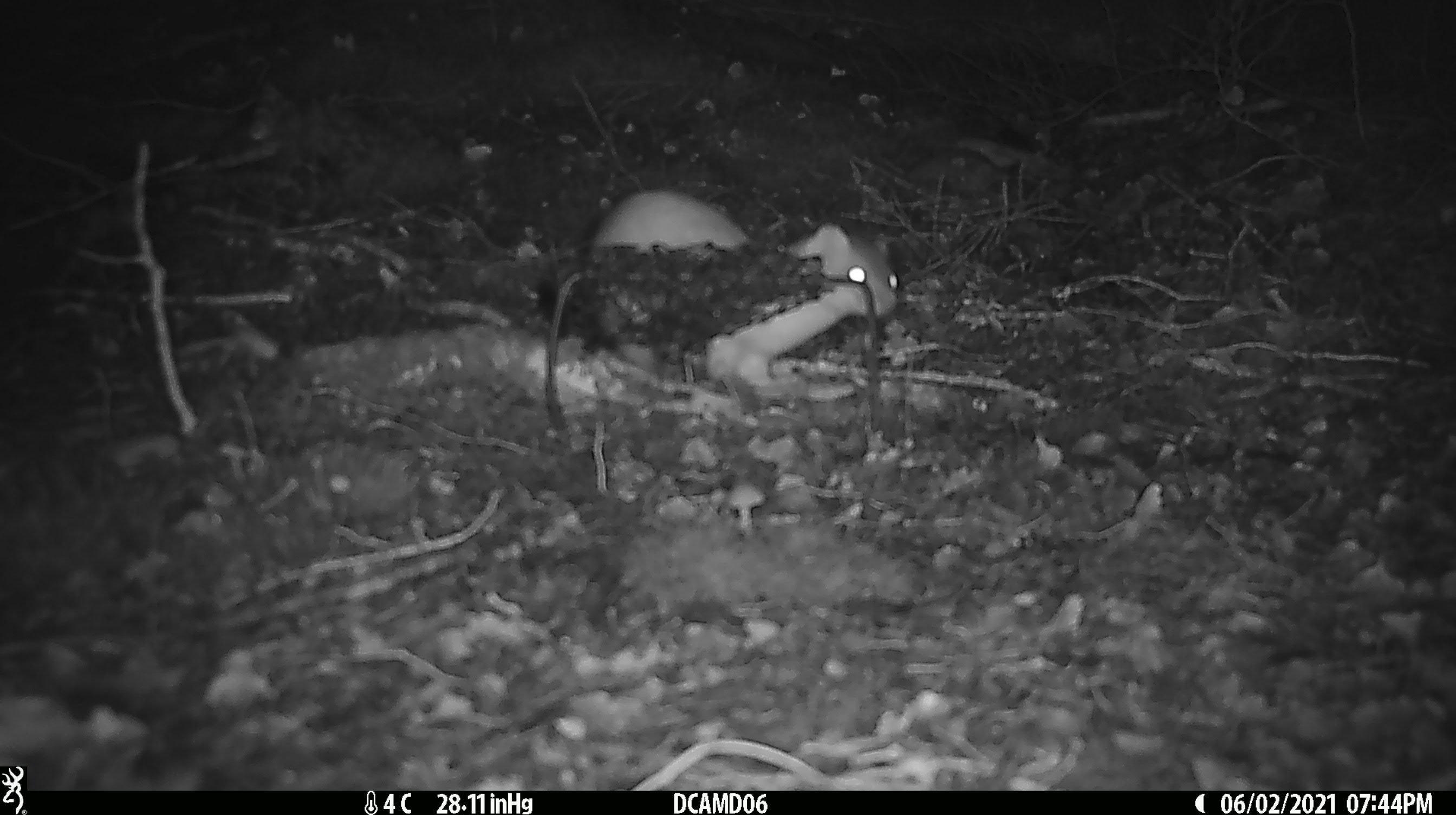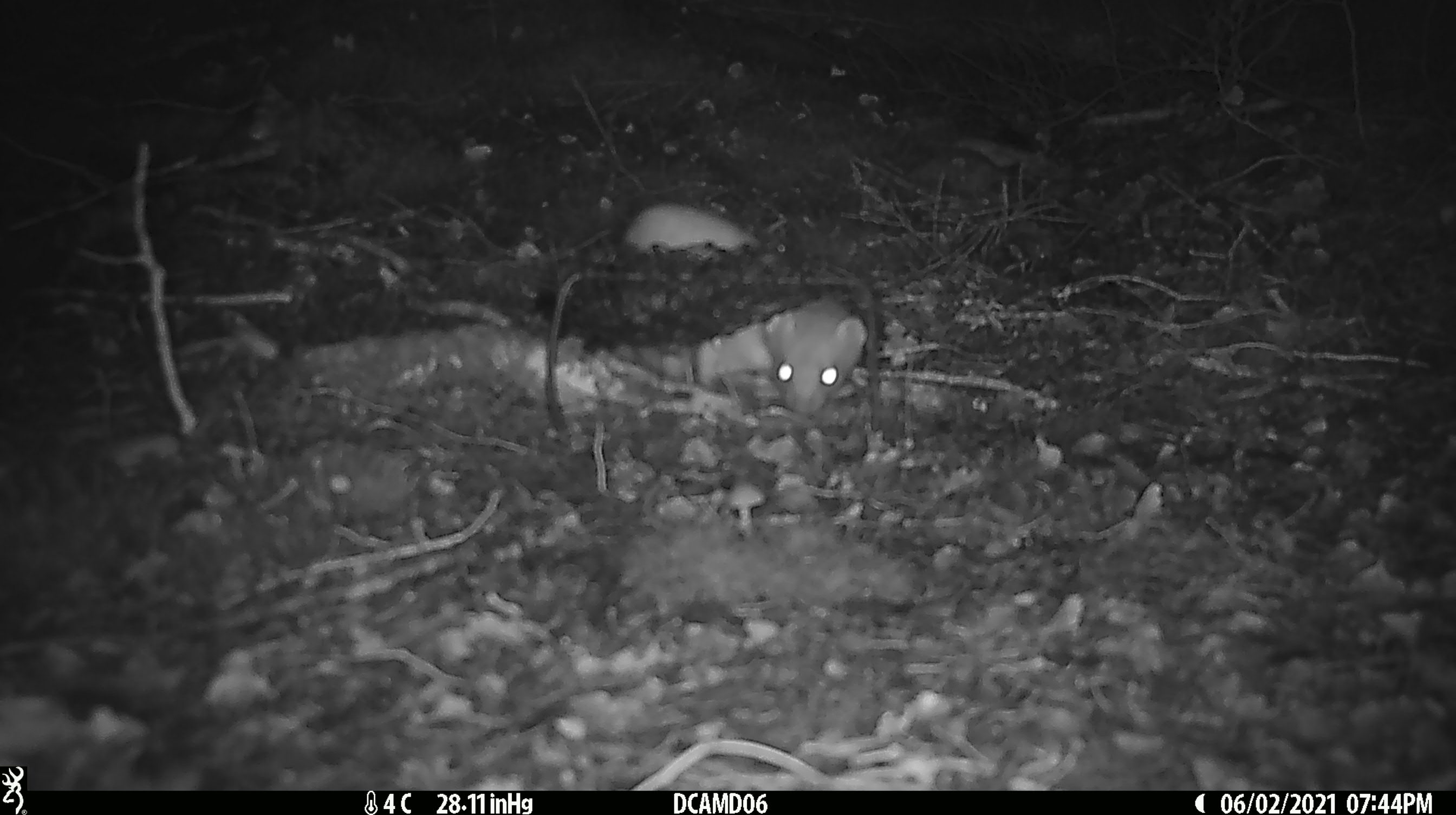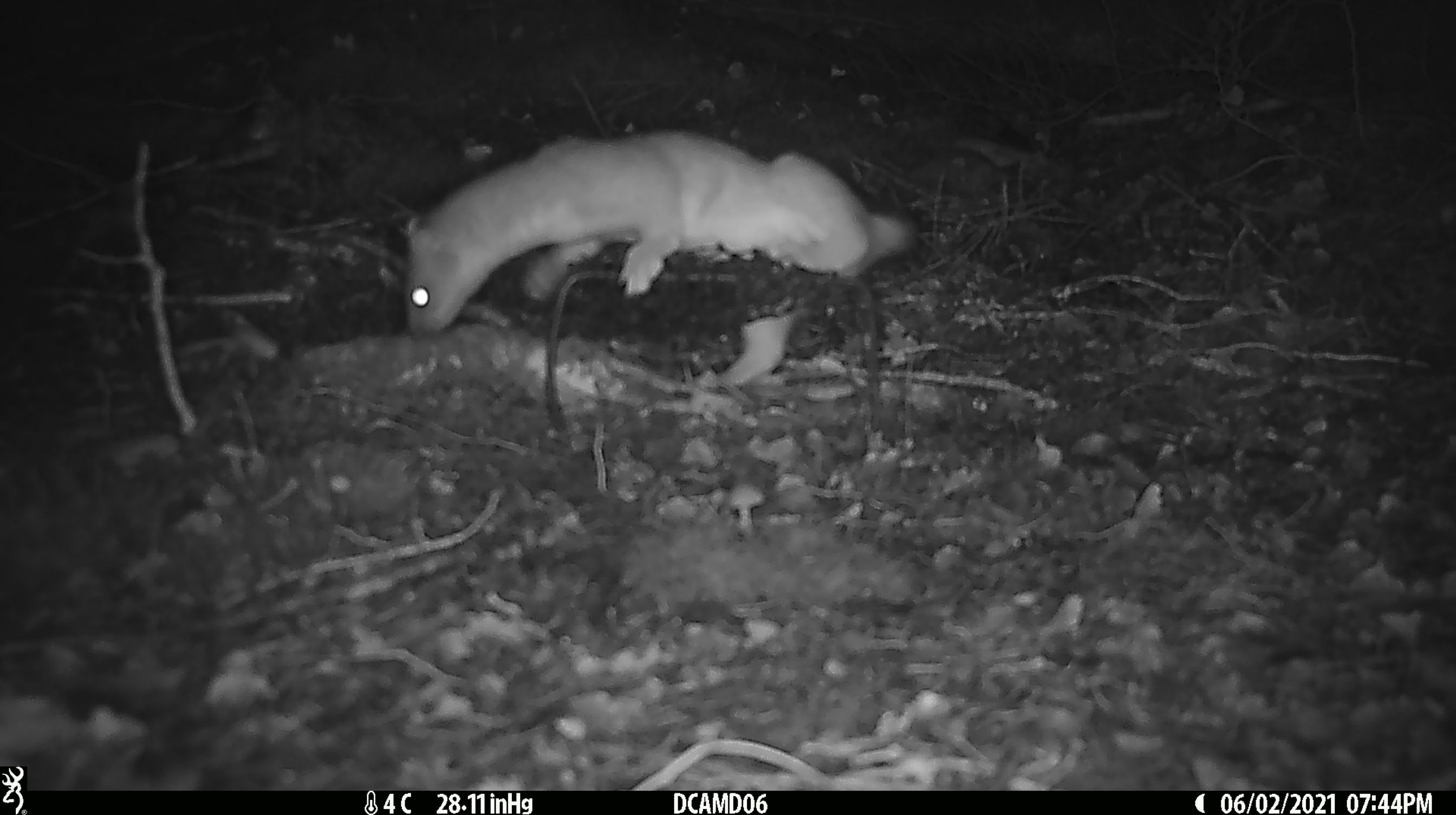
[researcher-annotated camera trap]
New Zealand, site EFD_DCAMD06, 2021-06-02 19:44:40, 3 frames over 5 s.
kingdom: Animalia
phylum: Chordata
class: Mammalia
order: Carnivora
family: Mustelidae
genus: Mustela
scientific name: Mustela erminea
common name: stoat